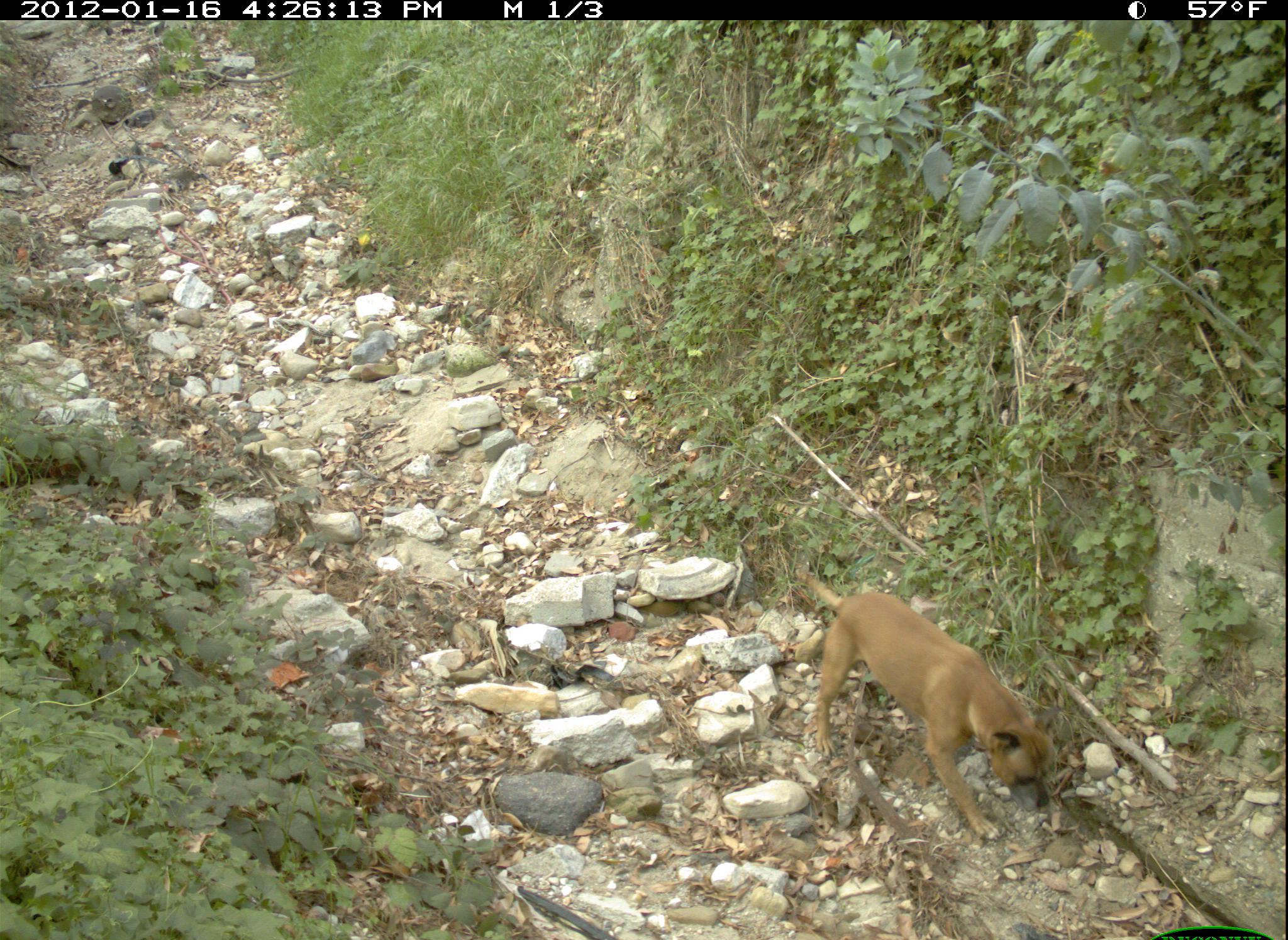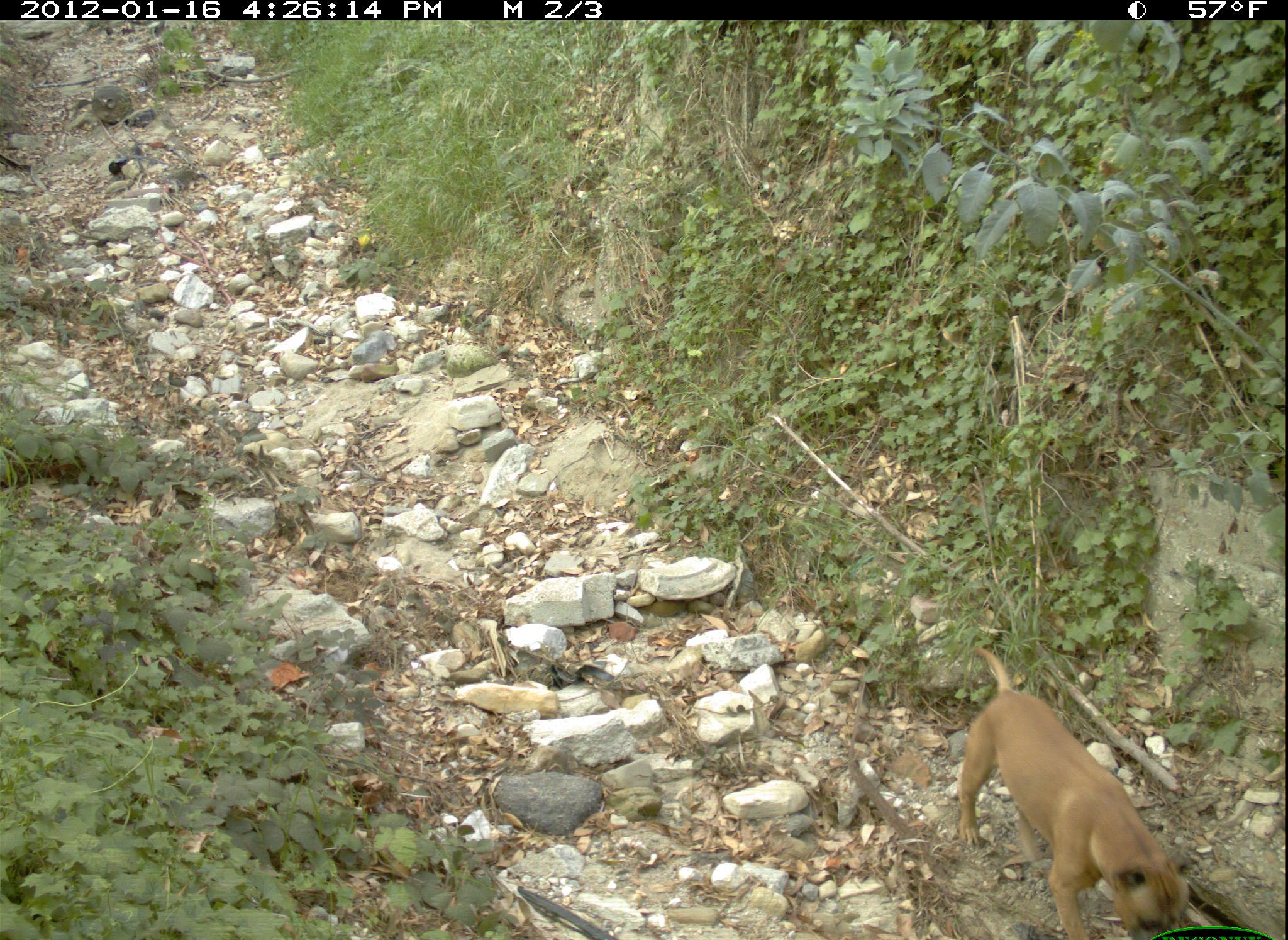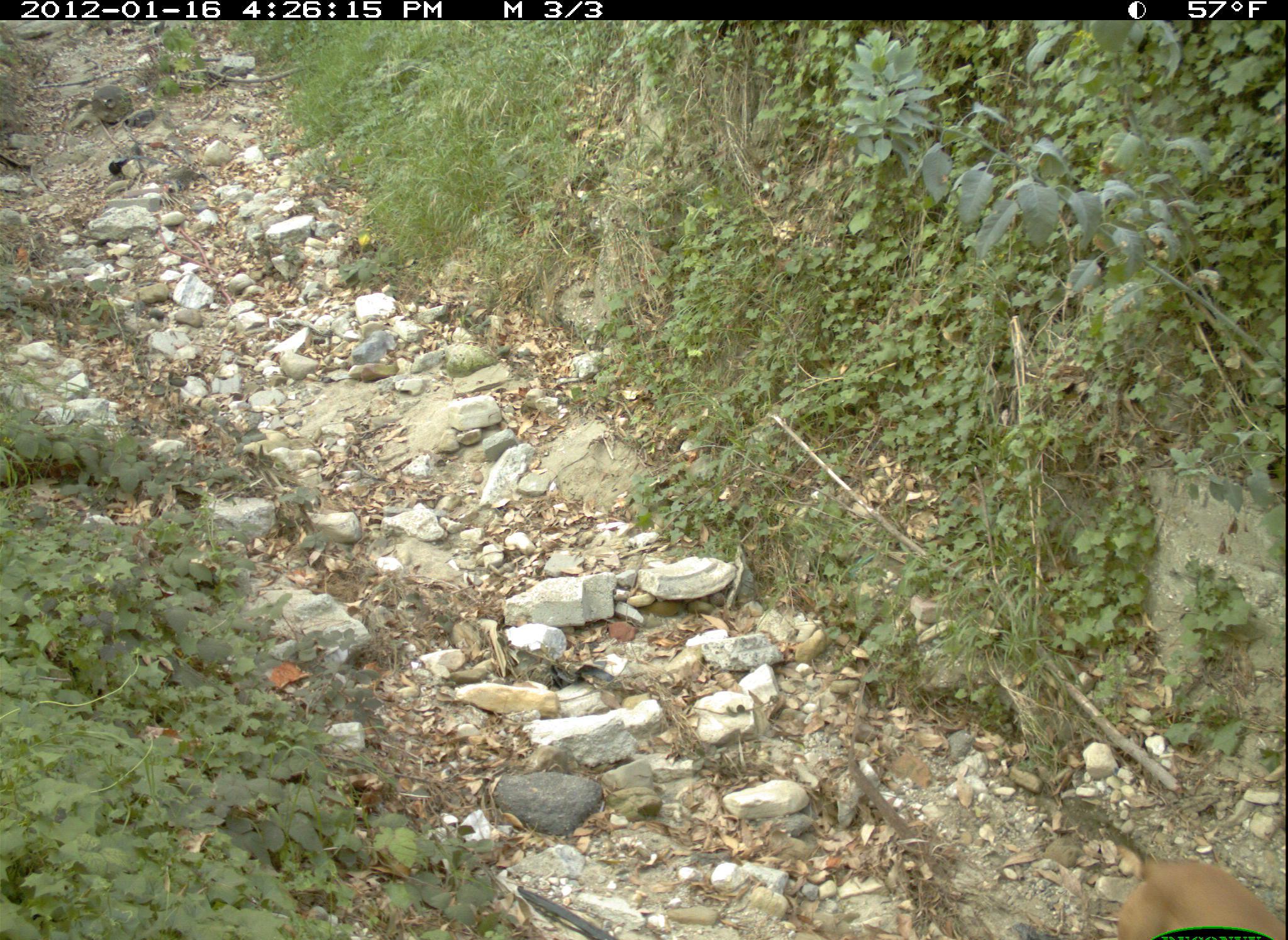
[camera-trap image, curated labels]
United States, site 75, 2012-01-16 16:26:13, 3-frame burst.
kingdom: Animalia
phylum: Chordata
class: Mammalia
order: Carnivora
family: Canidae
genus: Canis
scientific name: Canis familiaris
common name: domestic dog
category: dog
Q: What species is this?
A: Dog (domestic dog) (Canis familiaris).